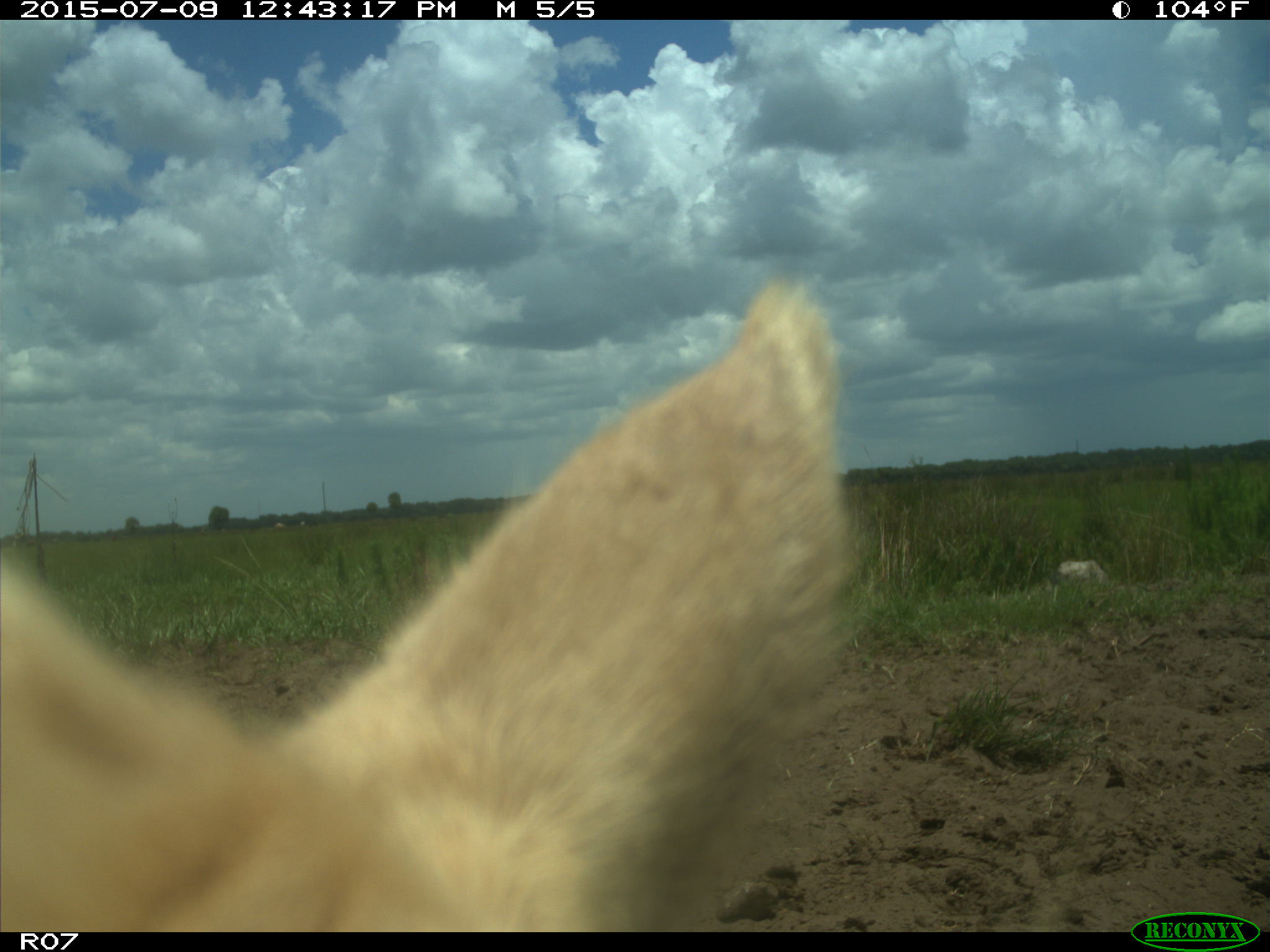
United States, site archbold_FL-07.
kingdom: Animalia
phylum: Chordata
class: Mammalia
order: Artiodactyla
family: Bovidae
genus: Bos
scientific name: Bos taurus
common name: domestic cow